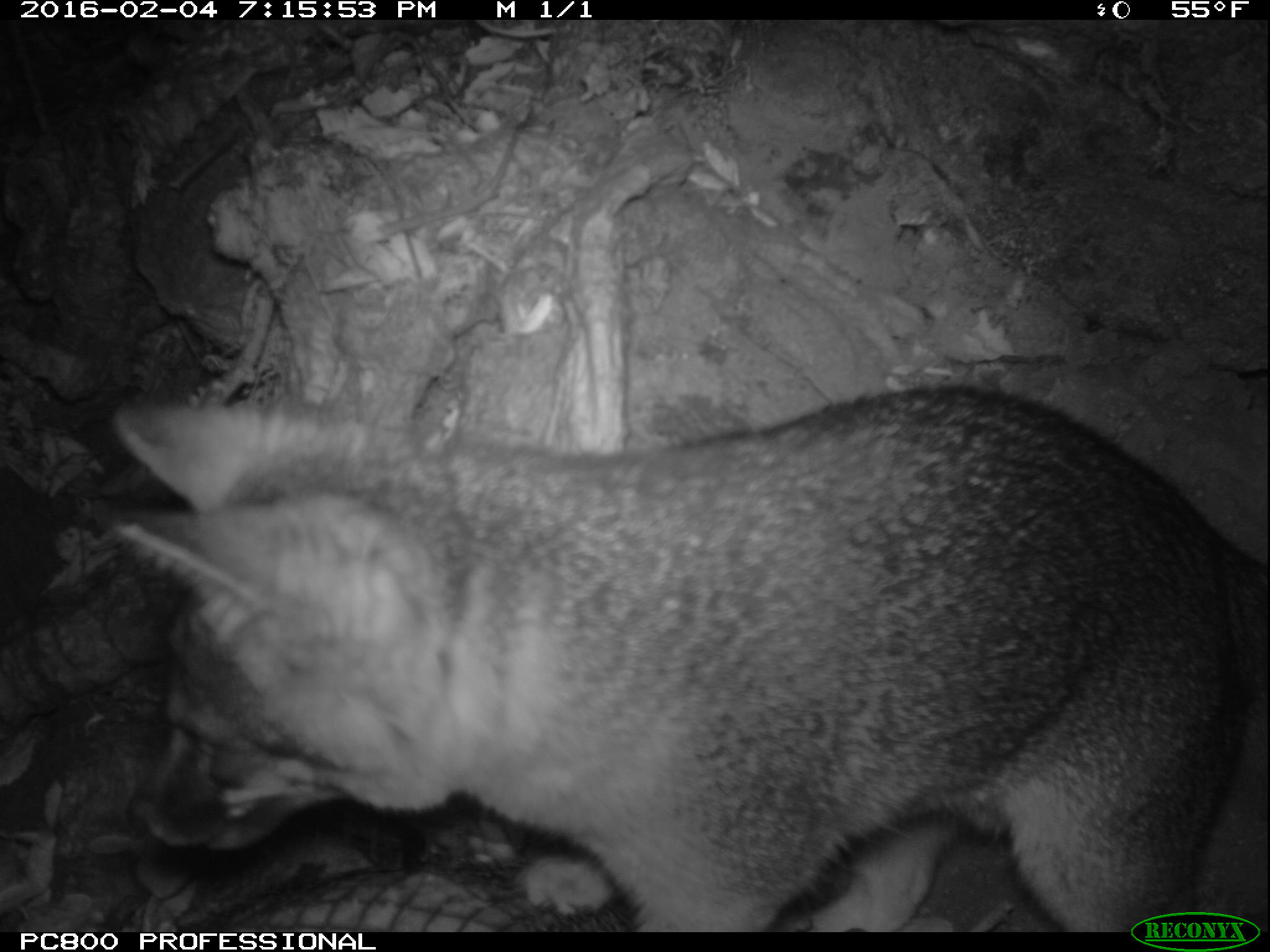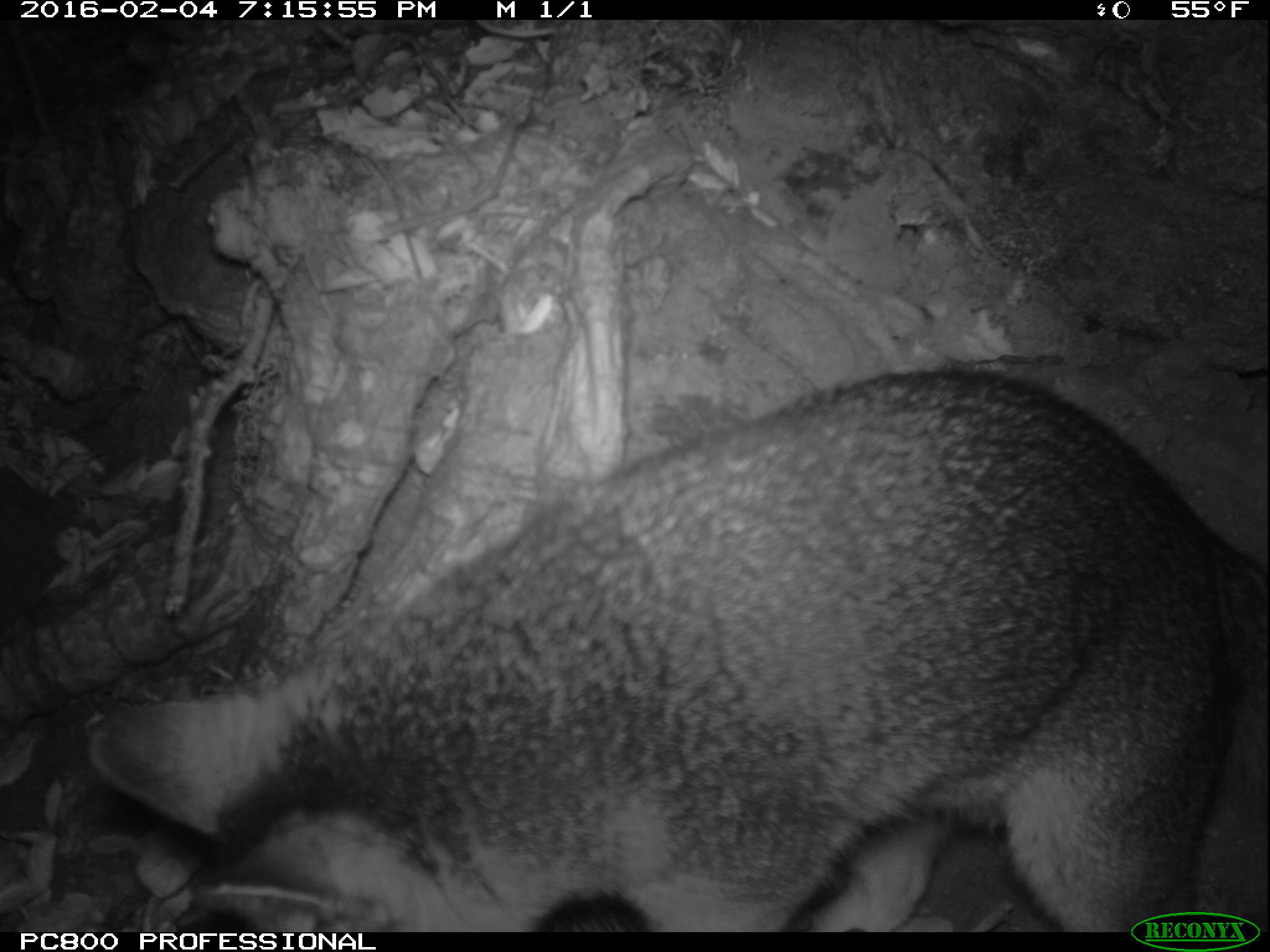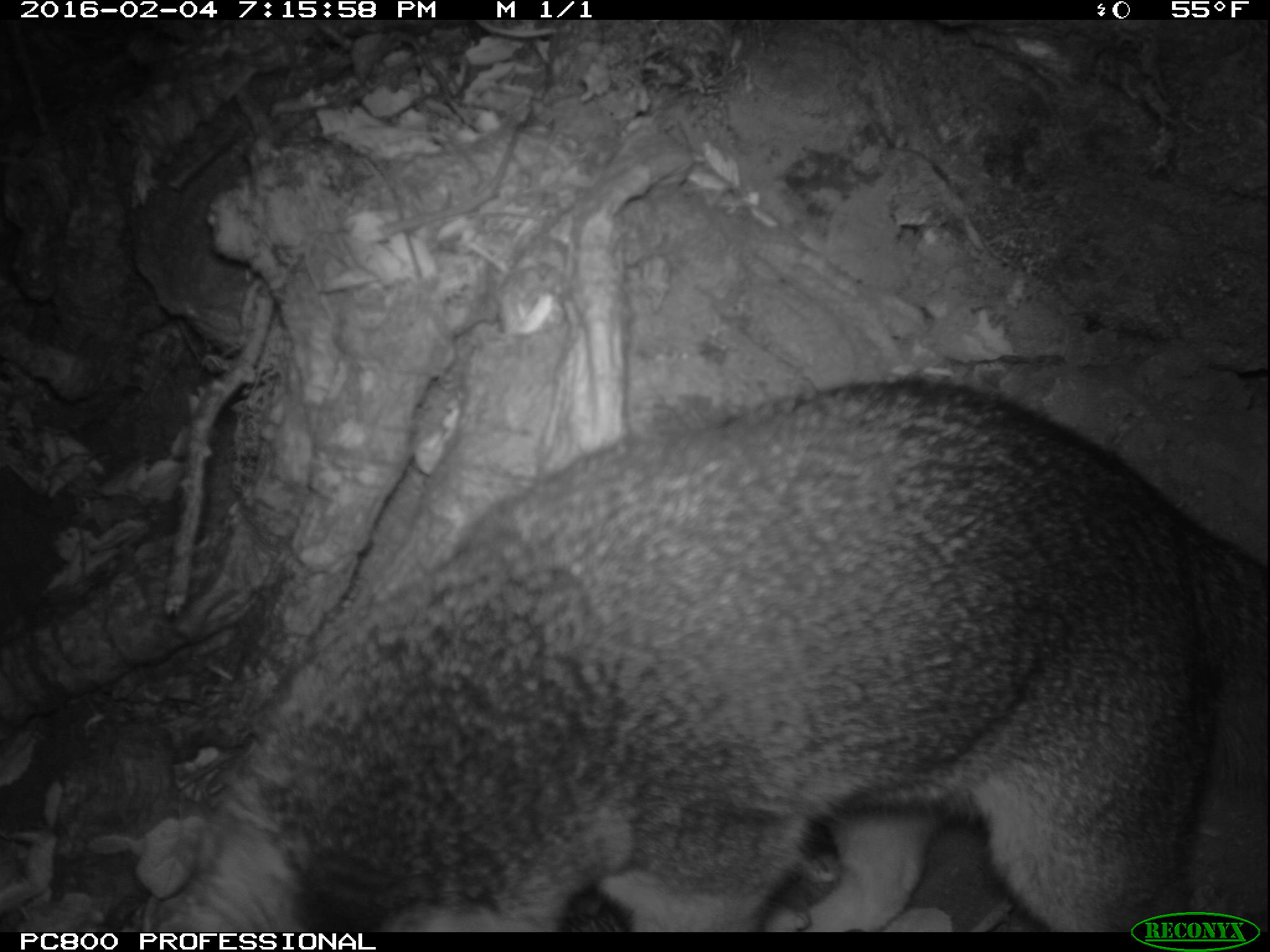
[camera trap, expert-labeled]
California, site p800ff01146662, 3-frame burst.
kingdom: Animalia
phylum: Chordata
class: Mammalia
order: Carnivora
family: Canidae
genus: Urocyon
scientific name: Urocyon littoralis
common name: island fox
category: fox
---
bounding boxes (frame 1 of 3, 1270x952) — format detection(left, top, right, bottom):
fox: detection(109, 384, 1268, 932)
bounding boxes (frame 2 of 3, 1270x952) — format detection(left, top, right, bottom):
fox: detection(90, 366, 1269, 932)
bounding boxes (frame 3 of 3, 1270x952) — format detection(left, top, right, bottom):
fox: detection(135, 372, 1268, 930)